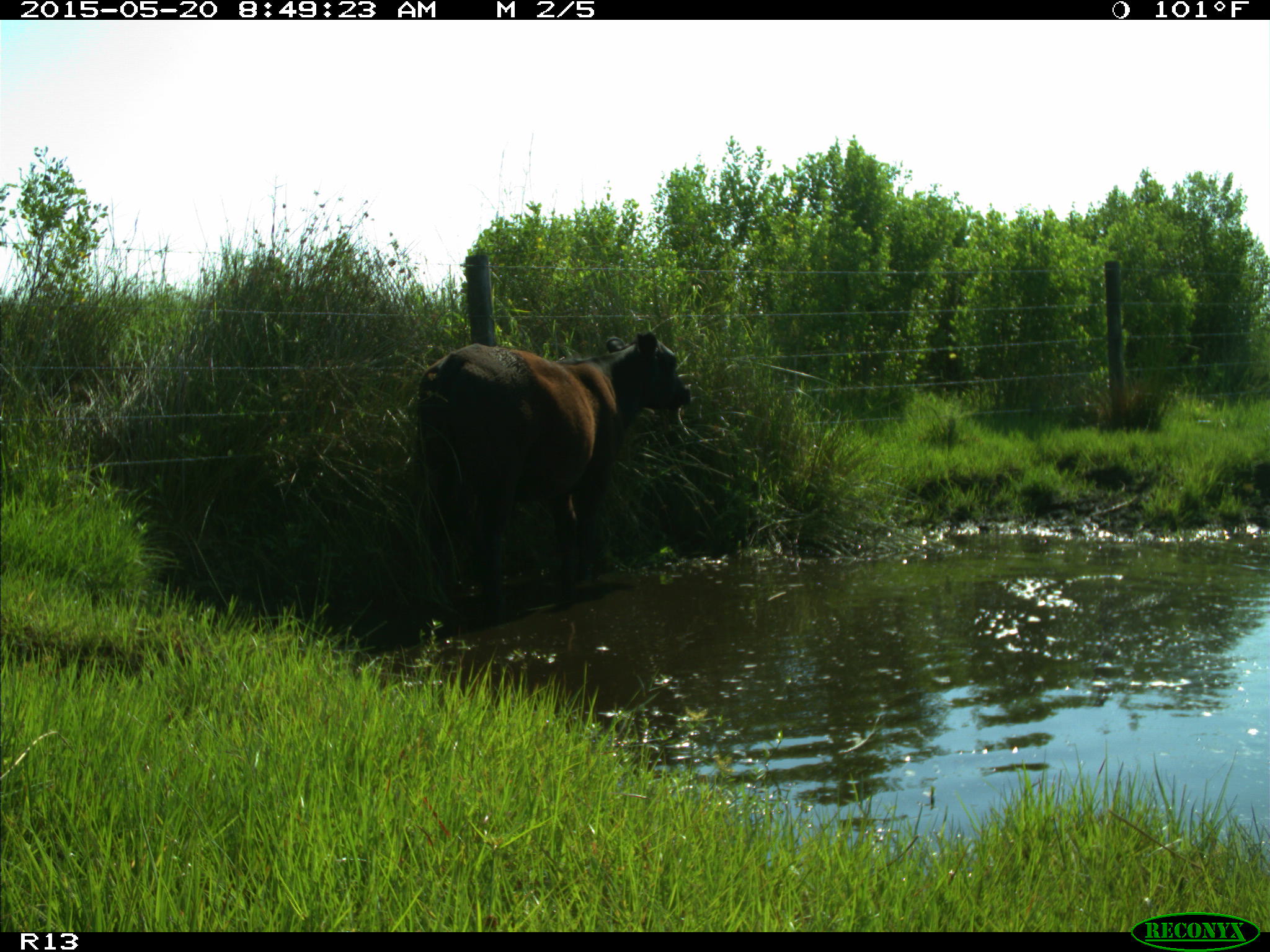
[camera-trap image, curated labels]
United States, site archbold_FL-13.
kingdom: Animalia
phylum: Chordata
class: Mammalia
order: Artiodactyla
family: Bovidae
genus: Bos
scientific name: Bos taurus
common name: domestic cow